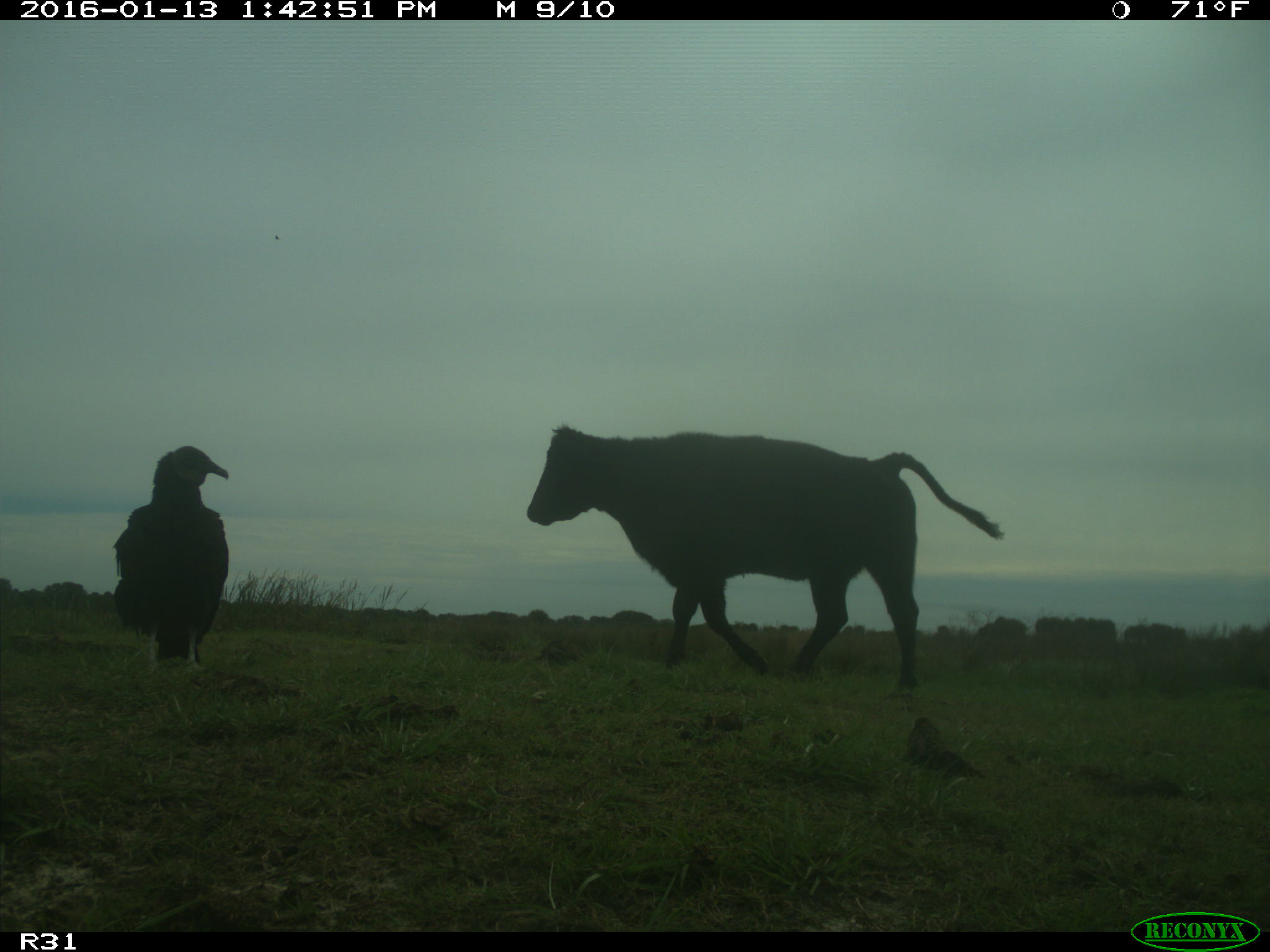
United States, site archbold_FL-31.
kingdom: Animalia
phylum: Chordata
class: Mammalia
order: Artiodactyla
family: Bovidae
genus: Bos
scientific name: Bos taurus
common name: domestic cow